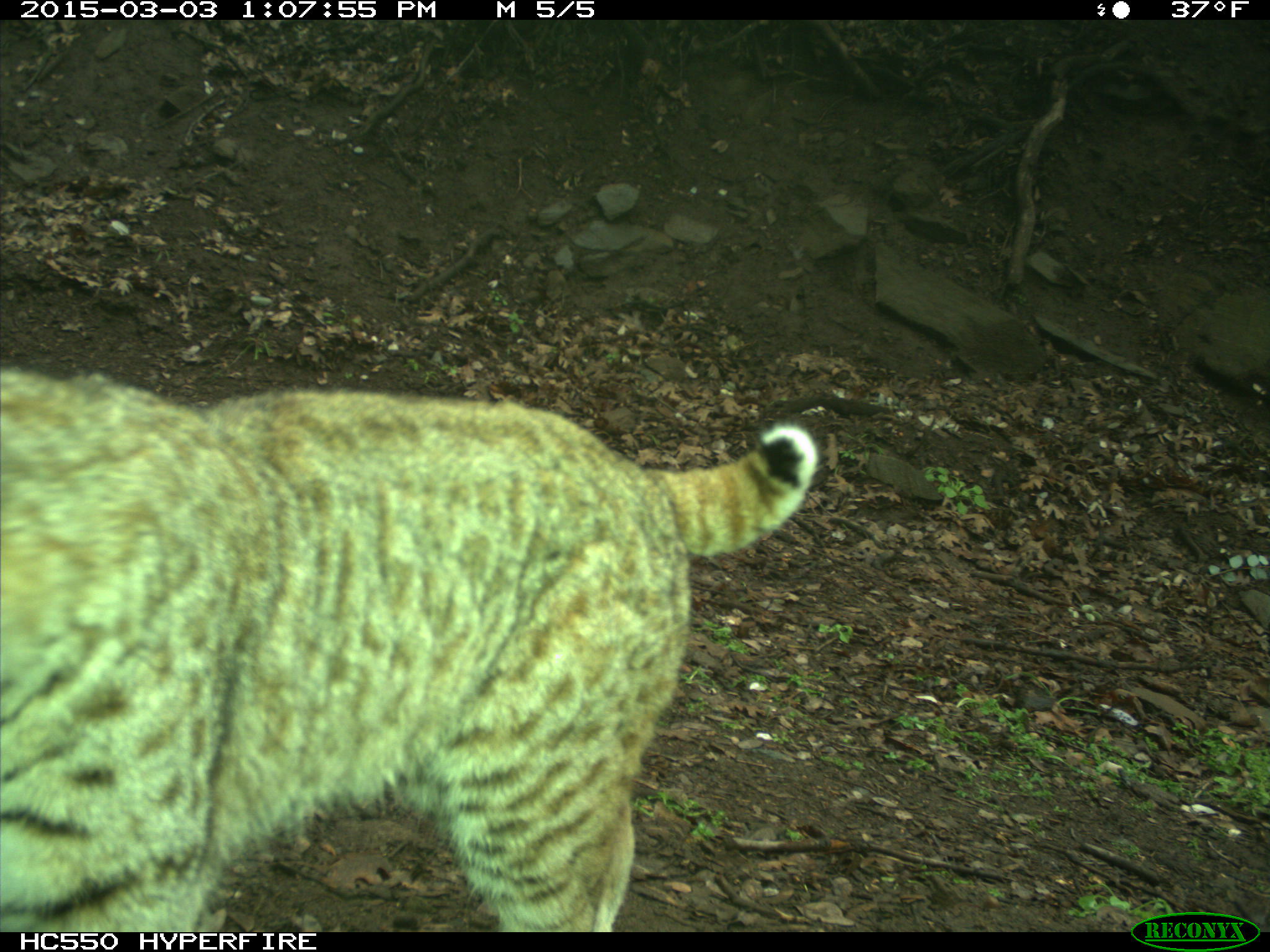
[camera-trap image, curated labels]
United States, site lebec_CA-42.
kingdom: Animalia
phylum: Chordata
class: Mammalia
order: Carnivora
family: Felidae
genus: Lynx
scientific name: Lynx rufus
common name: bobcat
Lynx rufus (bobcat).